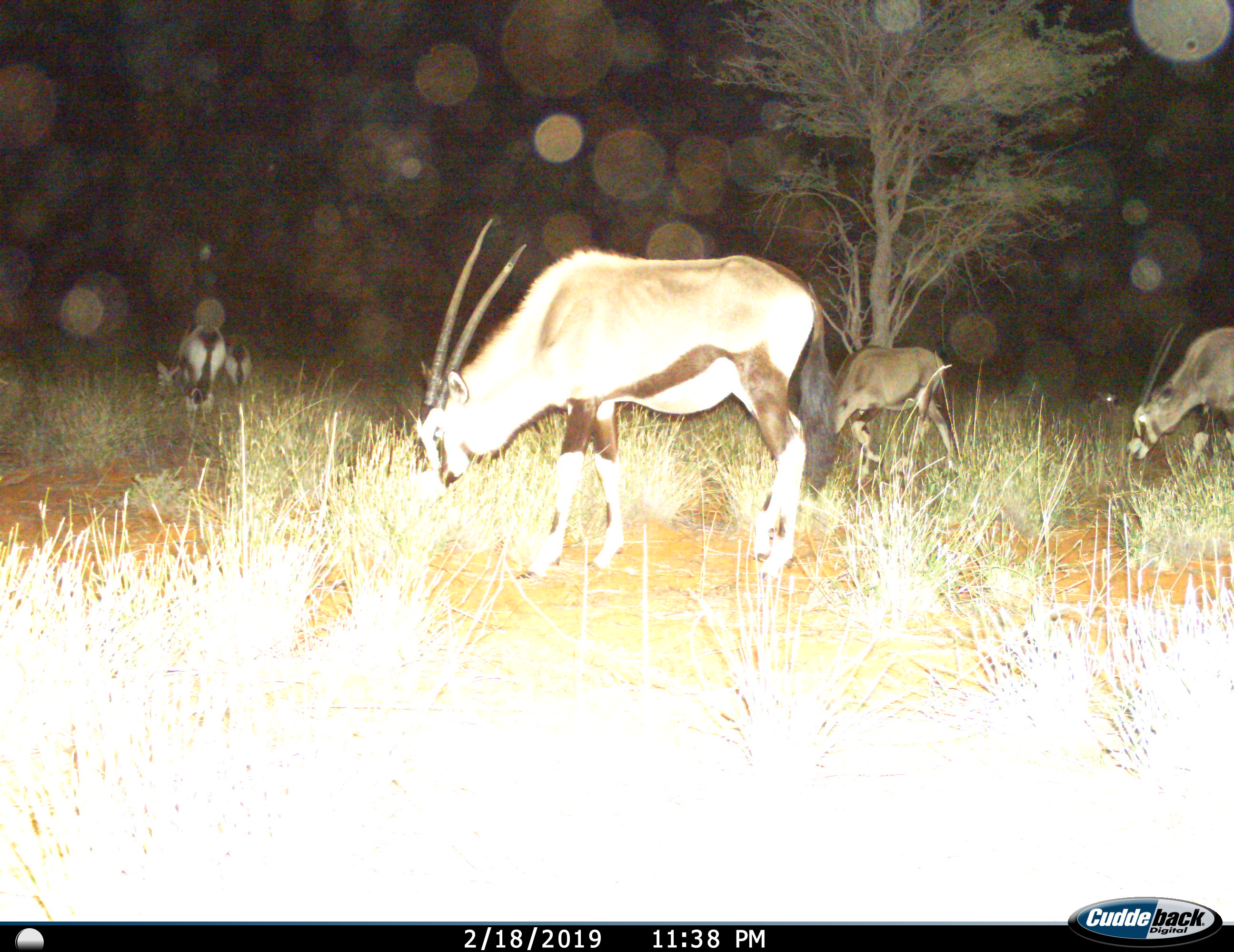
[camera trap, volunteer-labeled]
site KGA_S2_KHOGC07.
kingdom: Animalia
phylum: Chordata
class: Mammalia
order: Artiodactyla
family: Bovidae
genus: Oryx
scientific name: Oryx gazella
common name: gemsbok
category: oryx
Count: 5.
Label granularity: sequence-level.